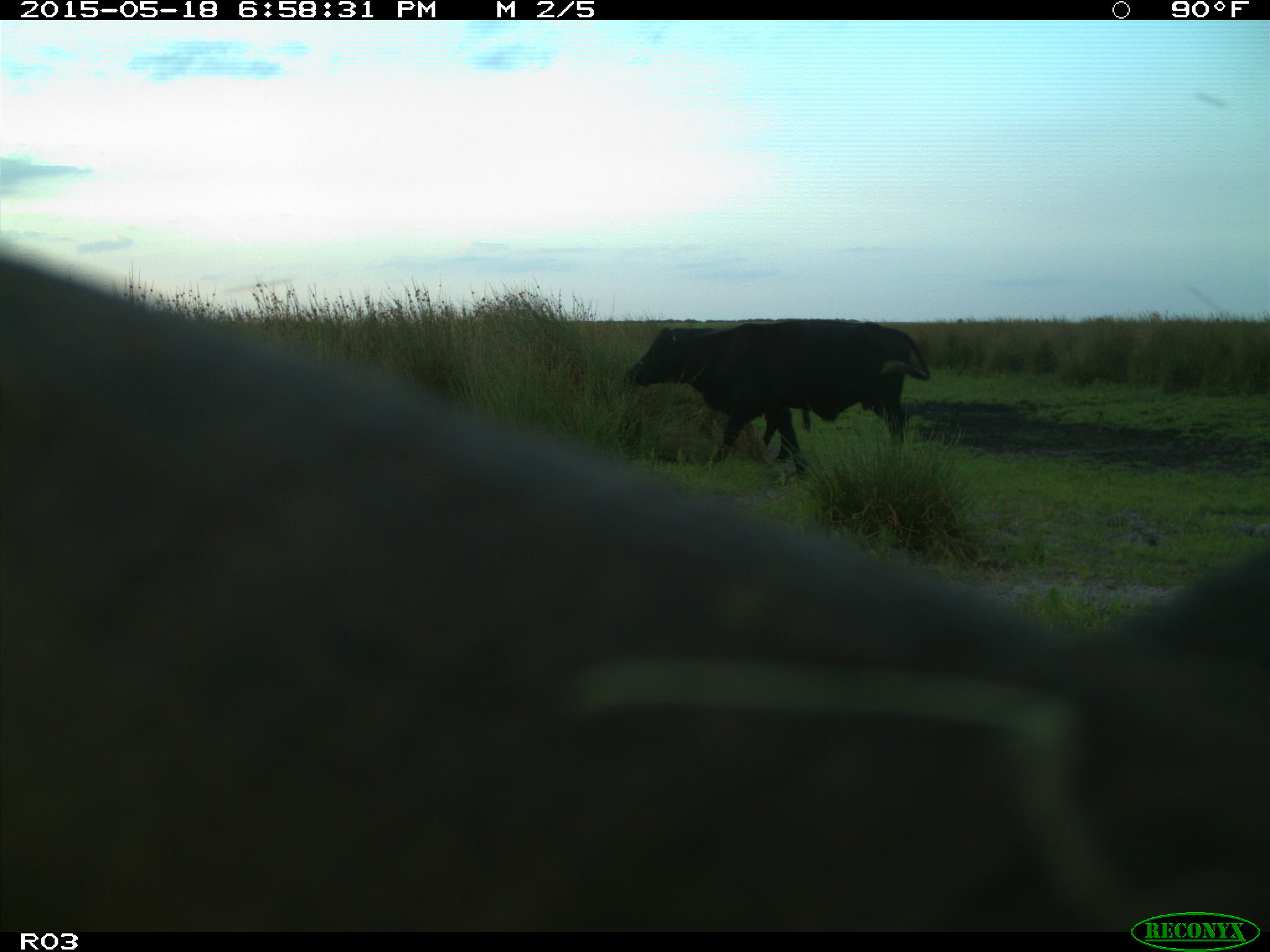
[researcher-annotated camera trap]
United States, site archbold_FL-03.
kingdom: Animalia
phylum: Chordata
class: Mammalia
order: Artiodactyla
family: Bovidae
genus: Bos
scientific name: Bos taurus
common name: domestic cow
Bos taurus (domestic cow).